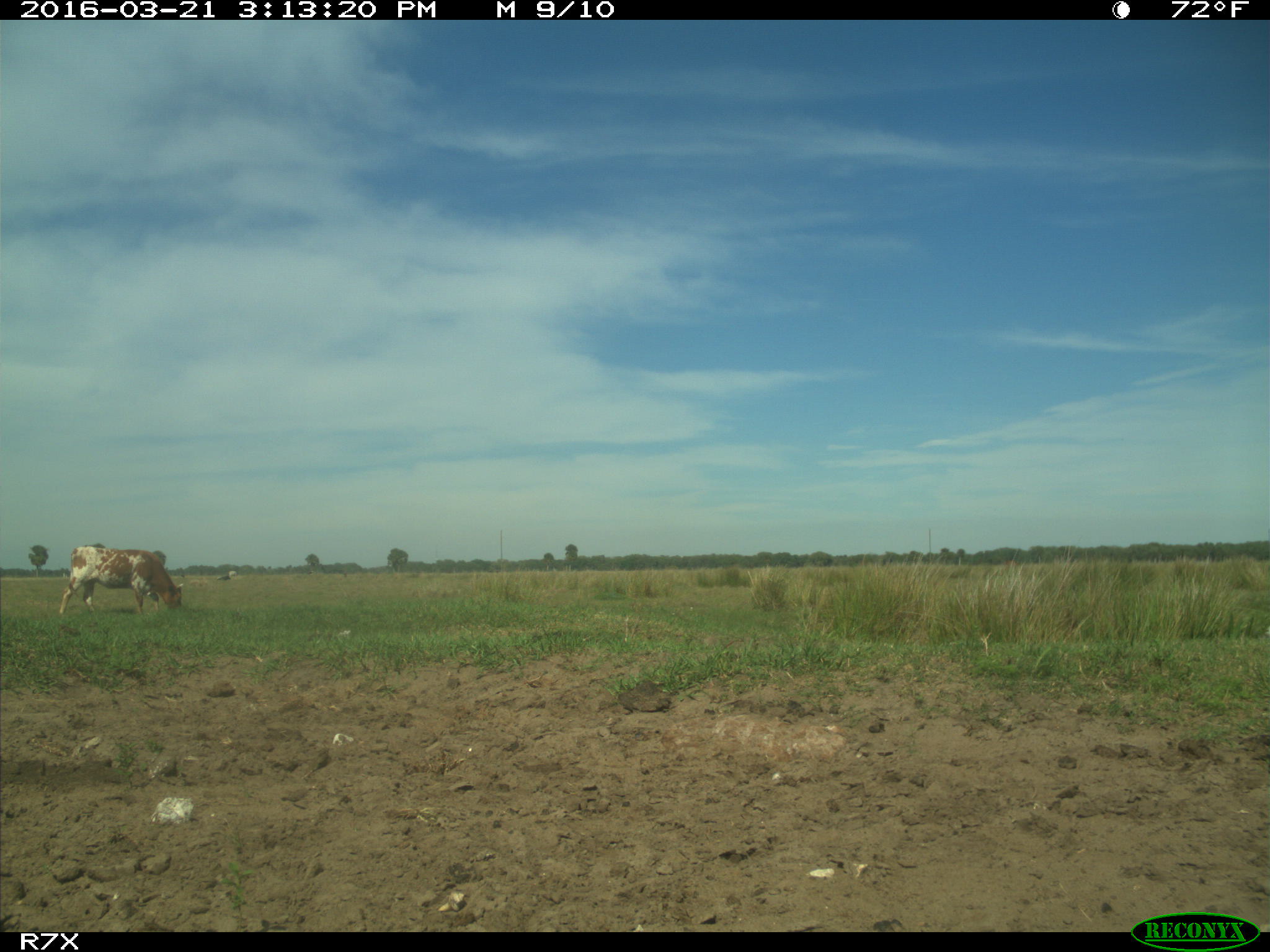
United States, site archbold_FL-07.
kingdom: Animalia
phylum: Chordata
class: Mammalia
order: Artiodactyla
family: Bovidae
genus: Bos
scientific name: Bos taurus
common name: domestic cow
Bos taurus (domestic cow).